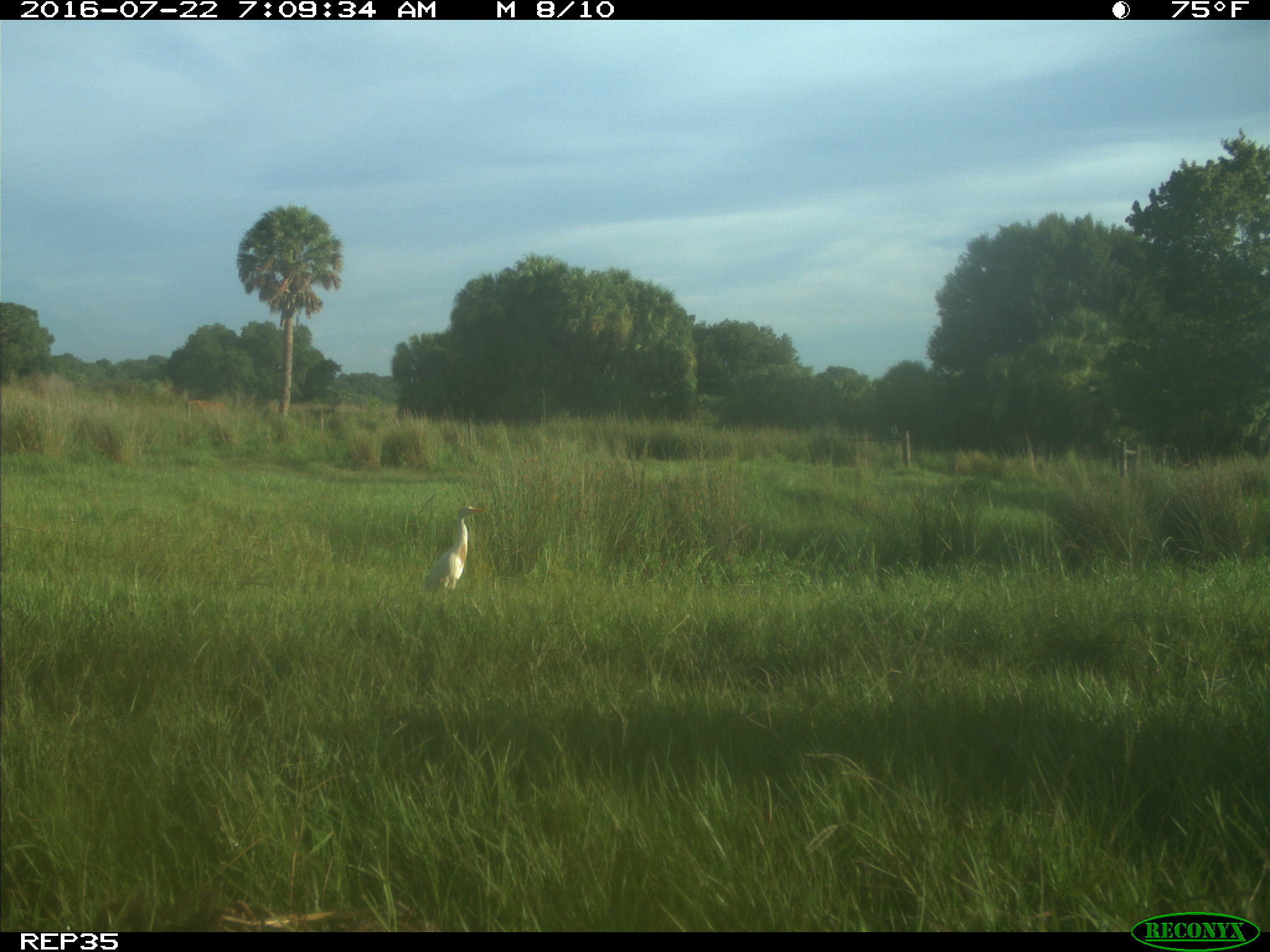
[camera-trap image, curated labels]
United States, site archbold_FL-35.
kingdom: Animalia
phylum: Chordata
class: Mammalia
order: Artiodactyla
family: Bovidae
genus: Bos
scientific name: Bos taurus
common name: domestic cow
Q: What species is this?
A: Bos taurus (domestic cow).